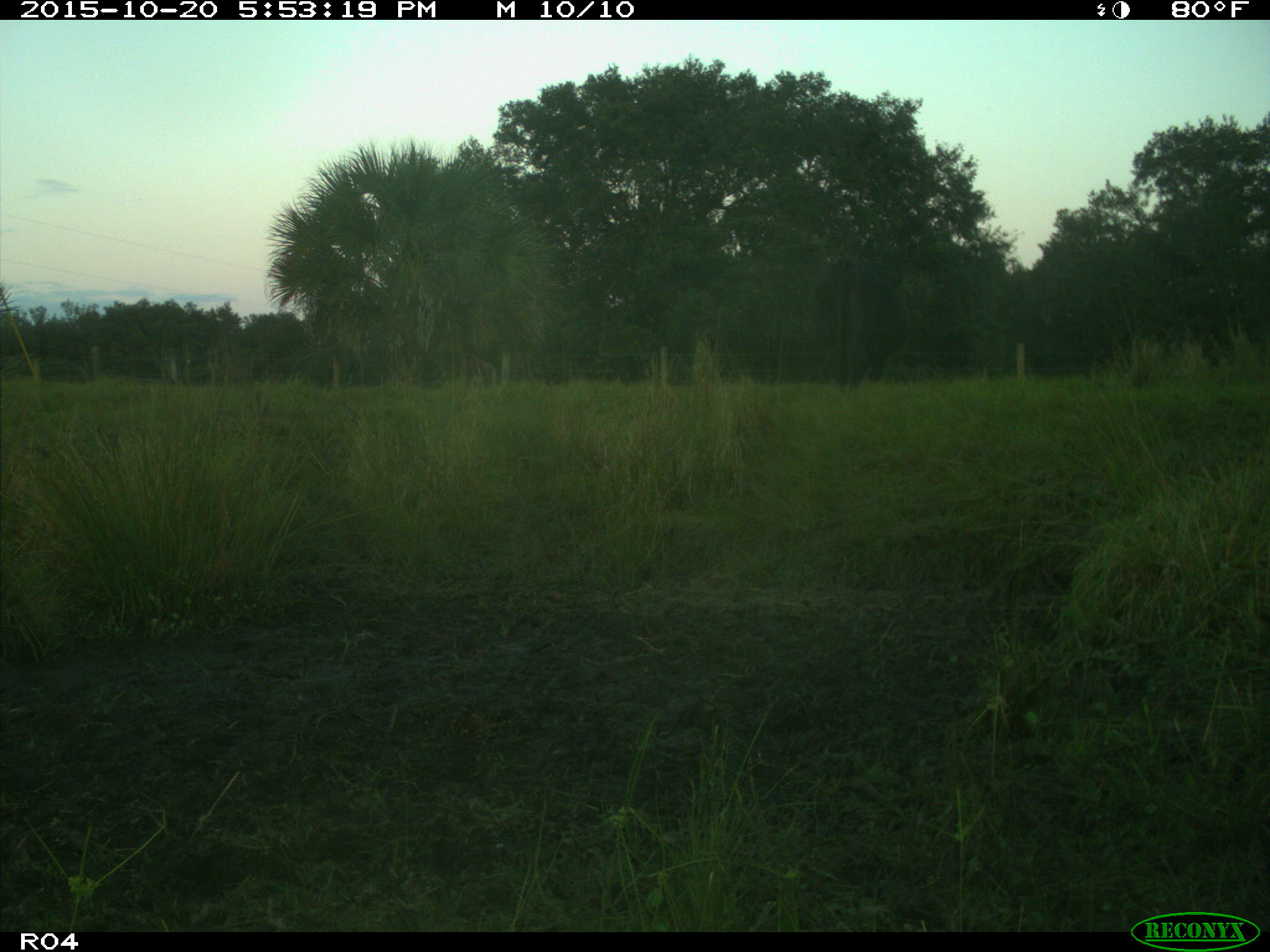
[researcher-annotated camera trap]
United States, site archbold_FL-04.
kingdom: Animalia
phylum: Chordata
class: Mammalia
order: Artiodactyla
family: Bovidae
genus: Bos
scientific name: Bos taurus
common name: domestic cow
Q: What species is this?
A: Bos taurus (domestic cow).